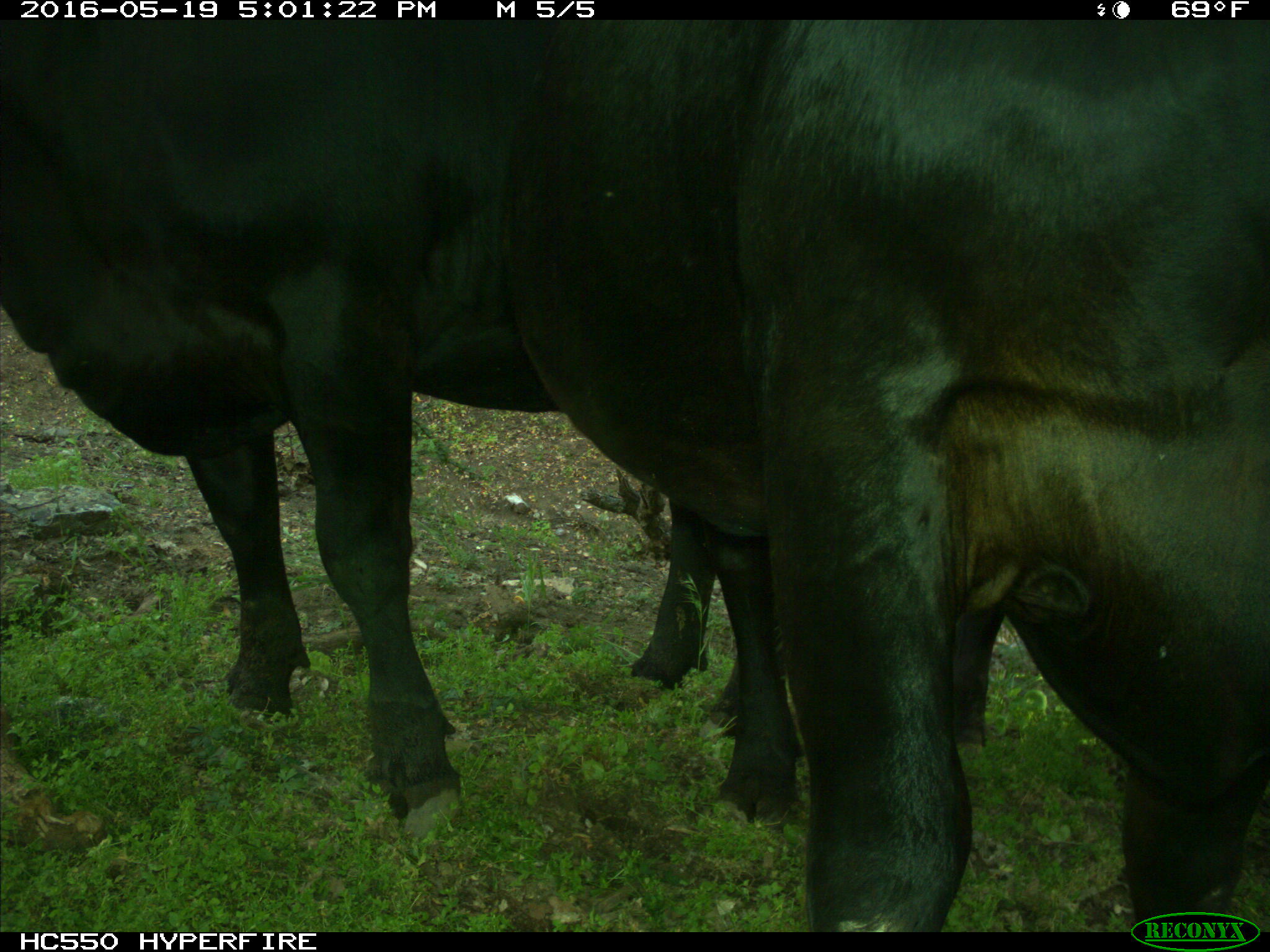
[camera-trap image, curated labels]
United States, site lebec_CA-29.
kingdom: Animalia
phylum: Chordata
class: Mammalia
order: Artiodactyla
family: Bovidae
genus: Bos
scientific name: Bos taurus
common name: domestic cow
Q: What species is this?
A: Bos taurus (domestic cow).